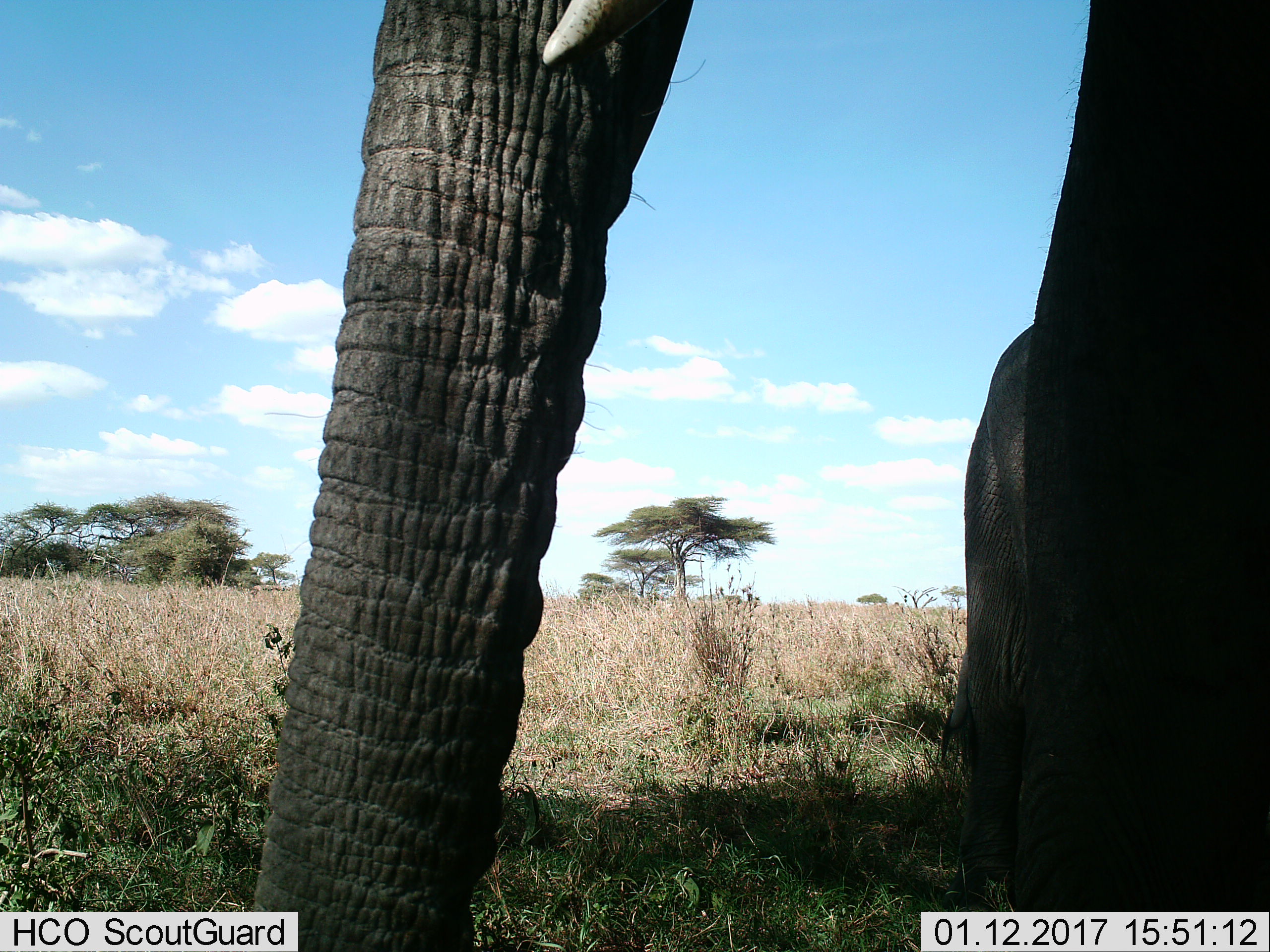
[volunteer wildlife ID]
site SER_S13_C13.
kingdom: Animalia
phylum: Chordata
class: Mammalia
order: Proboscidea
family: Elephantidae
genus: Loxodonta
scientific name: Loxodonta africana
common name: african bush elephant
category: elephant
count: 2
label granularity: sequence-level